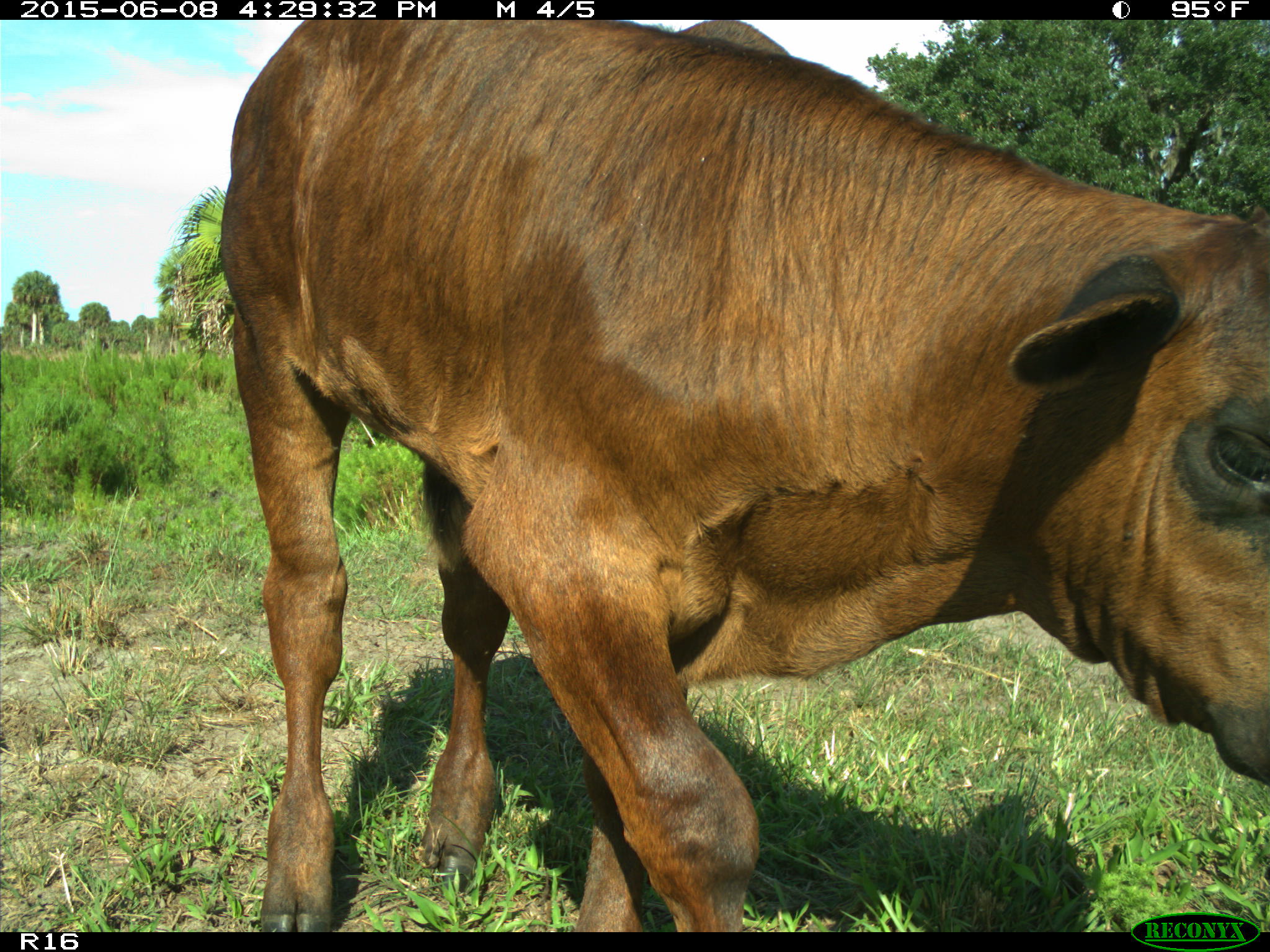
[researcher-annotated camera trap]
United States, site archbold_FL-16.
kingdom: Animalia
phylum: Chordata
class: Mammalia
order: Artiodactyla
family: Bovidae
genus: Bos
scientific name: Bos taurus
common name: domestic cow